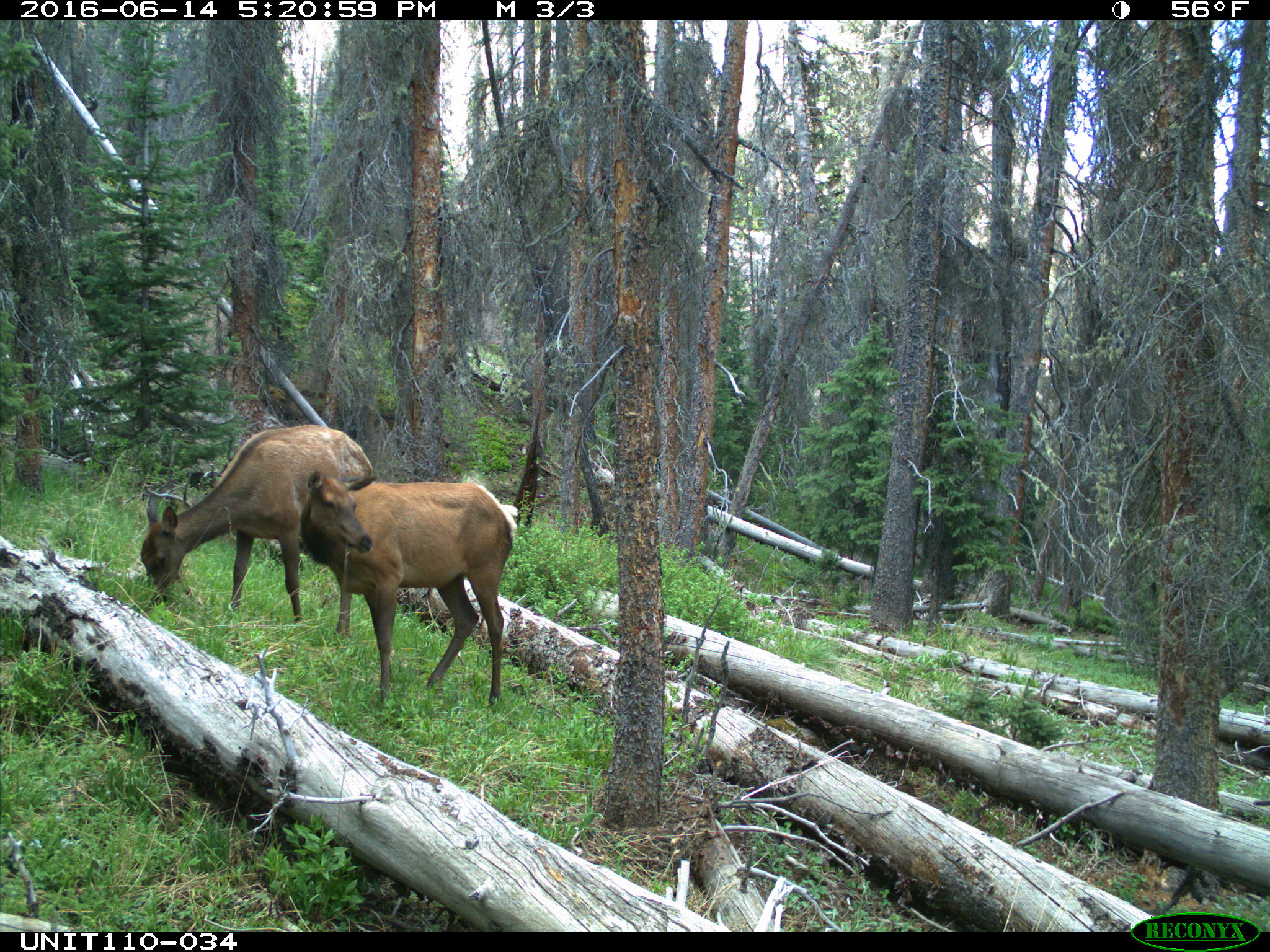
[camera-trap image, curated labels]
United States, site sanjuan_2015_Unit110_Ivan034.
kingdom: Animalia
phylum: Chordata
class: Mammalia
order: Artiodactyla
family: Cervidae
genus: Cervus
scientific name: Cervus elaphus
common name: red deer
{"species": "Cervus elaphus (red deer)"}